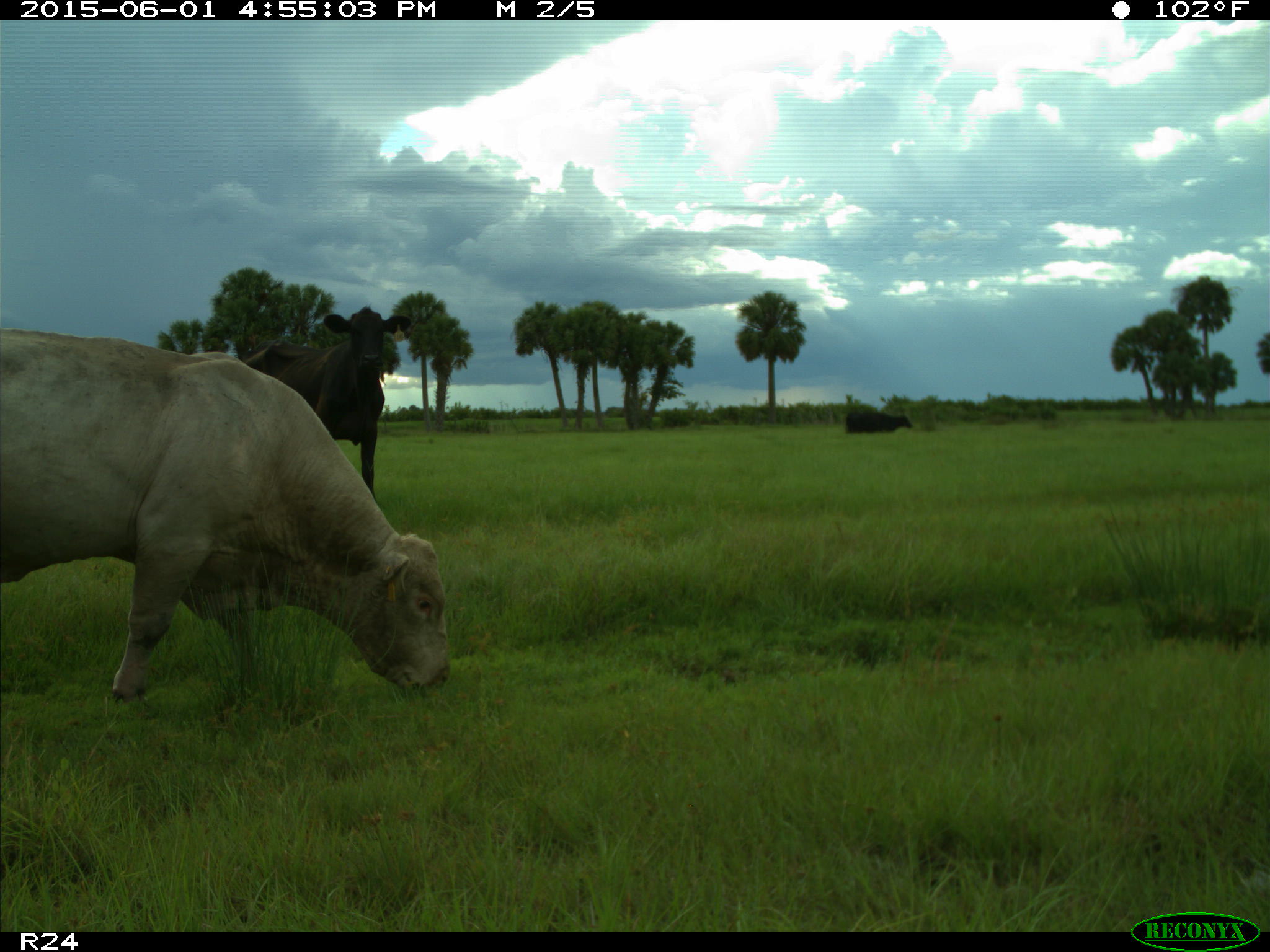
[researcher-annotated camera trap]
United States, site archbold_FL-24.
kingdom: Animalia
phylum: Chordata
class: Mammalia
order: Artiodactyla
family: Bovidae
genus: Bos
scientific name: Bos taurus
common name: domestic cow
Bos taurus (domestic cow).